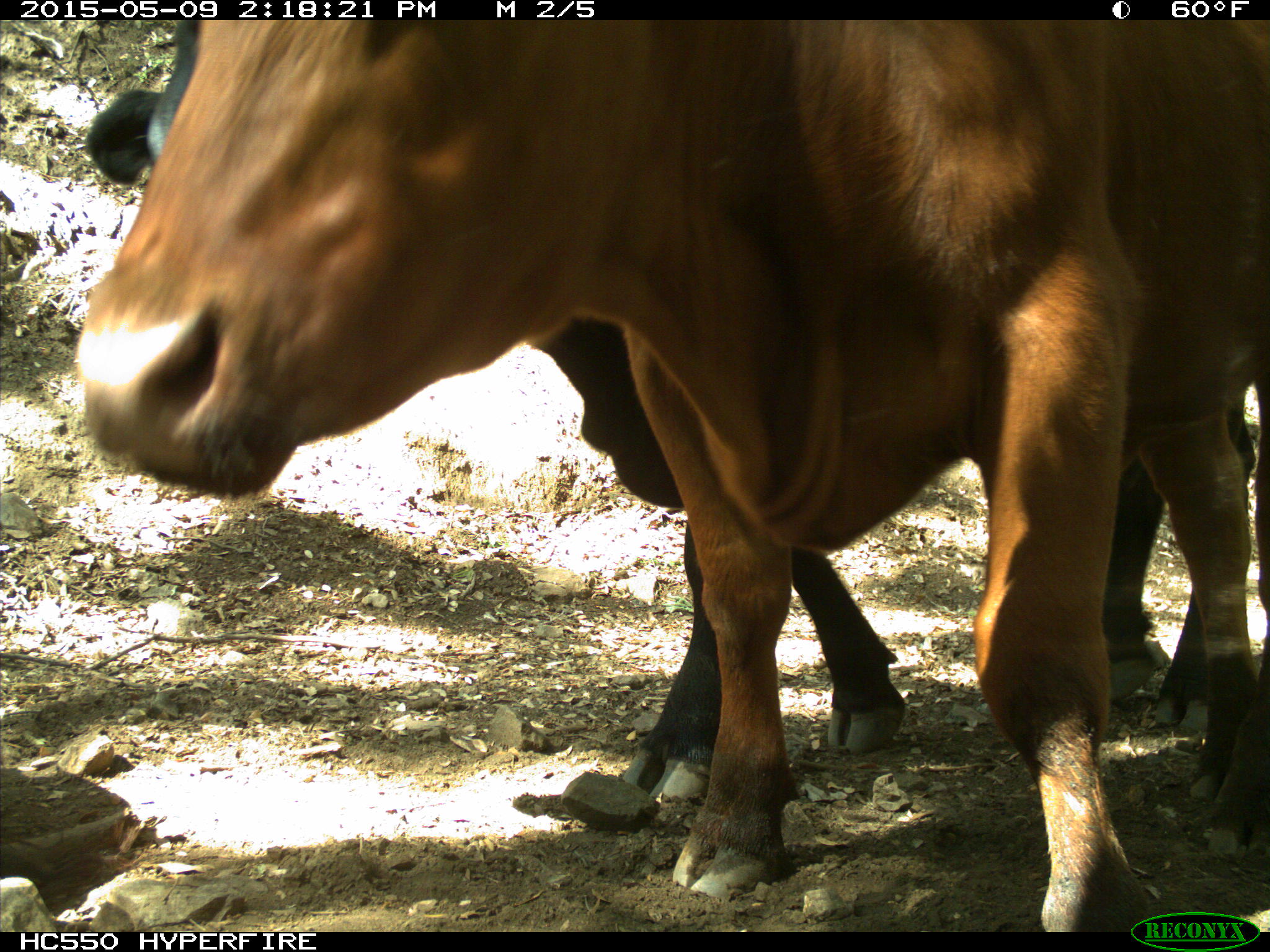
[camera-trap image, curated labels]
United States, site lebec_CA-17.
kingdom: Animalia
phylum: Chordata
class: Mammalia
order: Artiodactyla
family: Bovidae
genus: Bos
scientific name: Bos taurus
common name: domestic cow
Bos taurus (domestic cow).